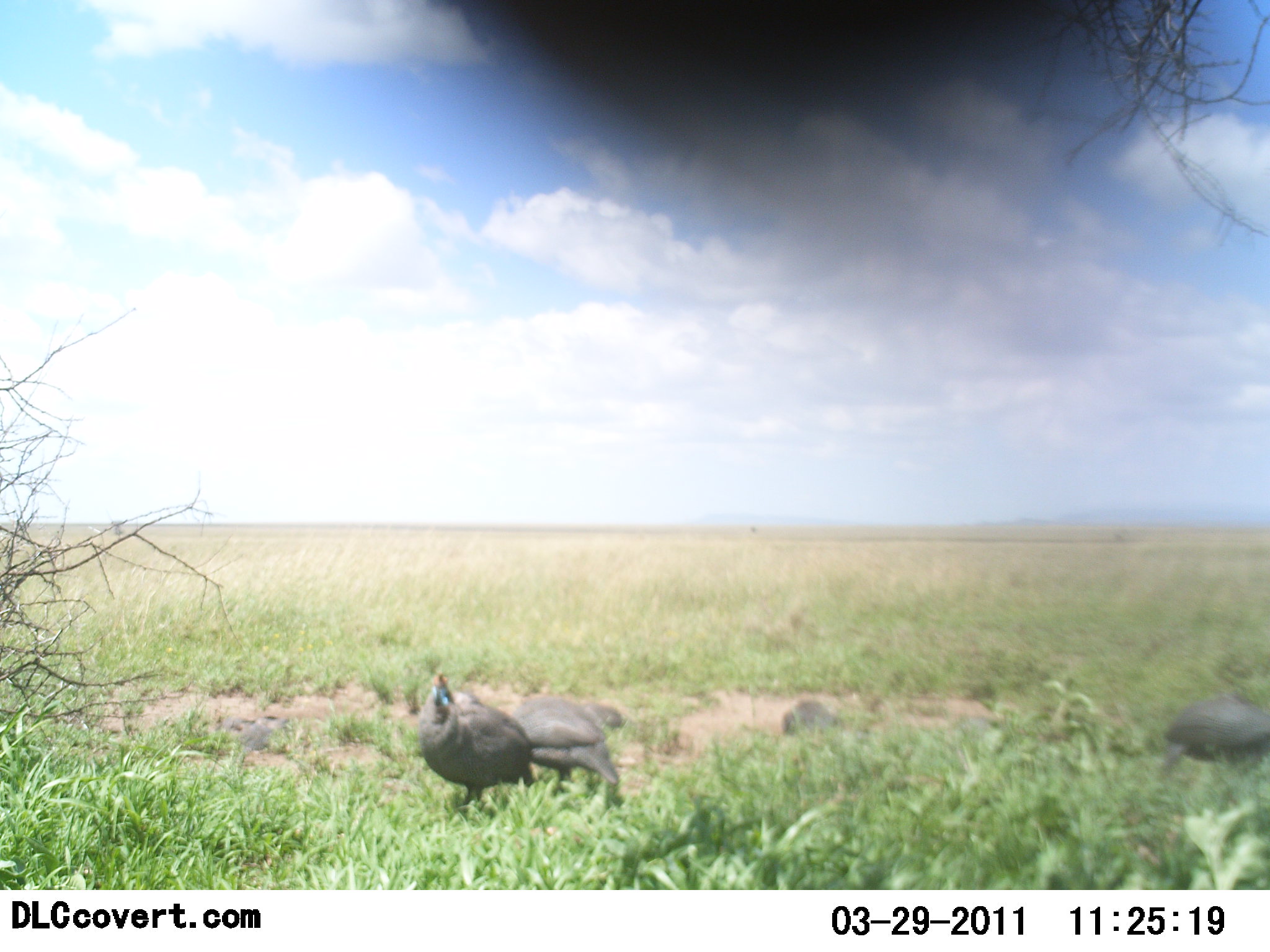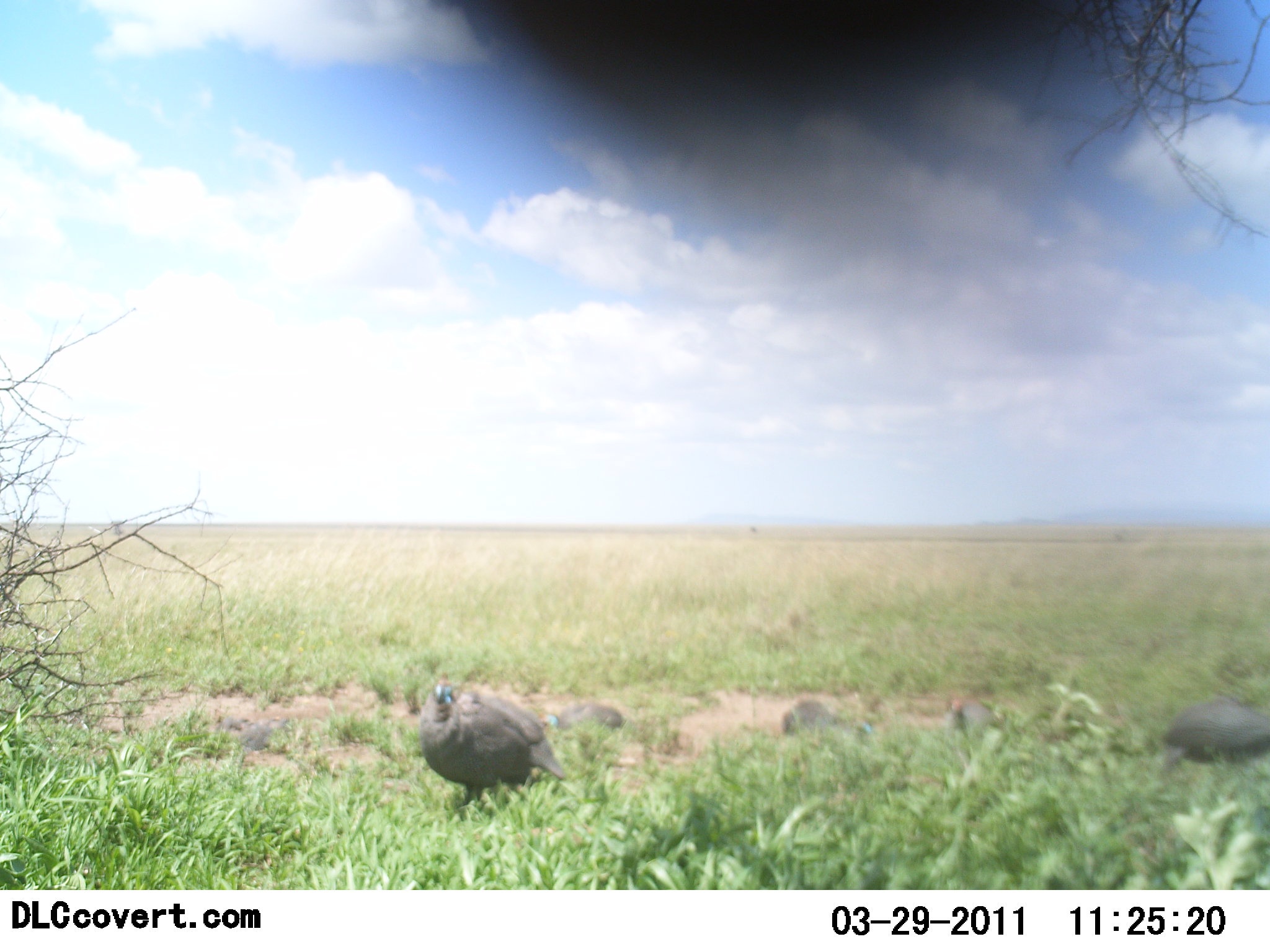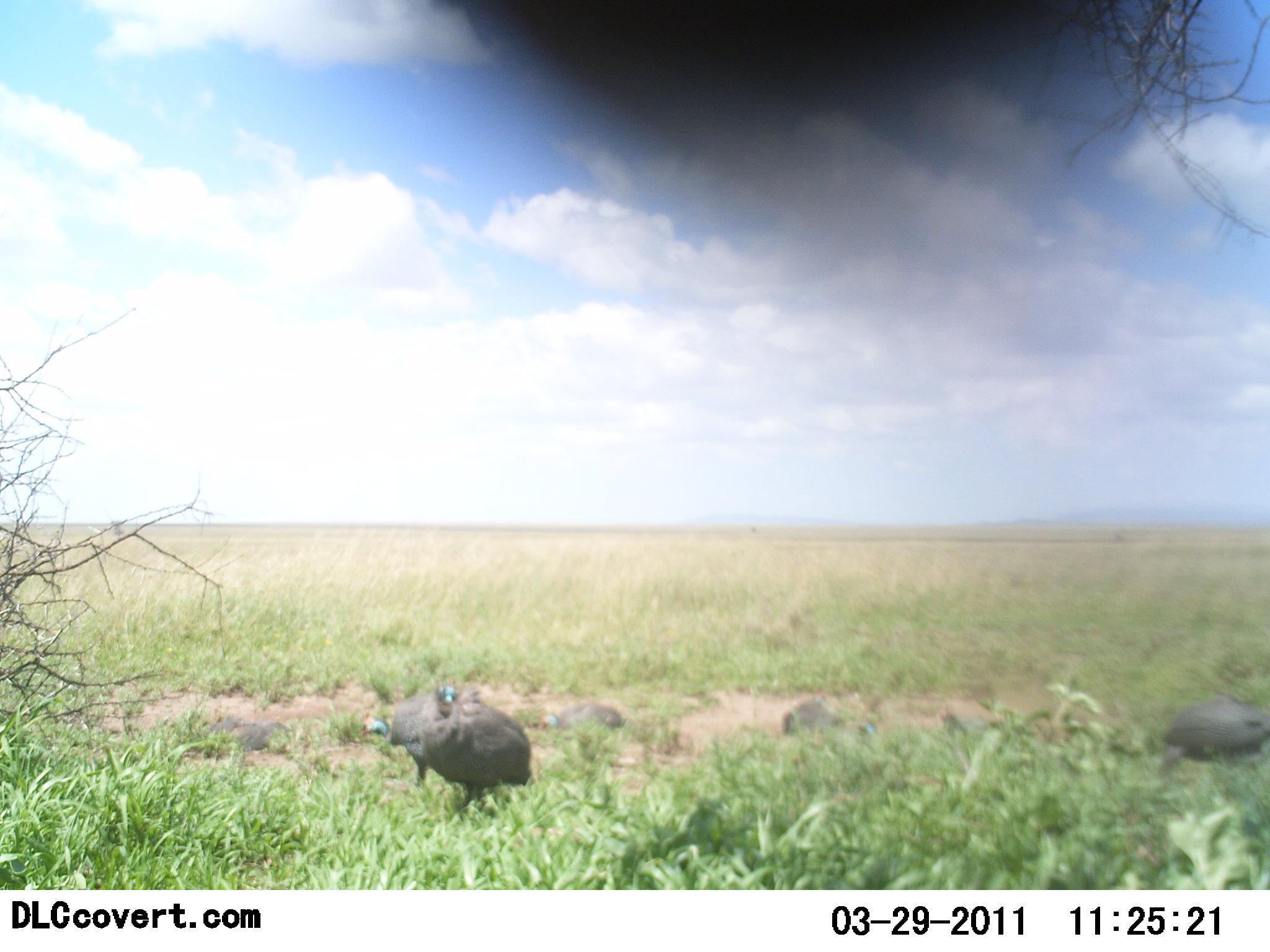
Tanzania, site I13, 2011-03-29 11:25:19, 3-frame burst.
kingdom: Animalia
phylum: Chordata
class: Aves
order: Galliformes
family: Numididae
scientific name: Numididae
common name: guinea fowl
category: guineafowl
Guineafowl (guinea fowl) (Numididae), count 6. Behavior (volunteer vote fractions): standing 33%, resting 8%, moving 50%, interacting 0%. Young present (vote fraction): 0%. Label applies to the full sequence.